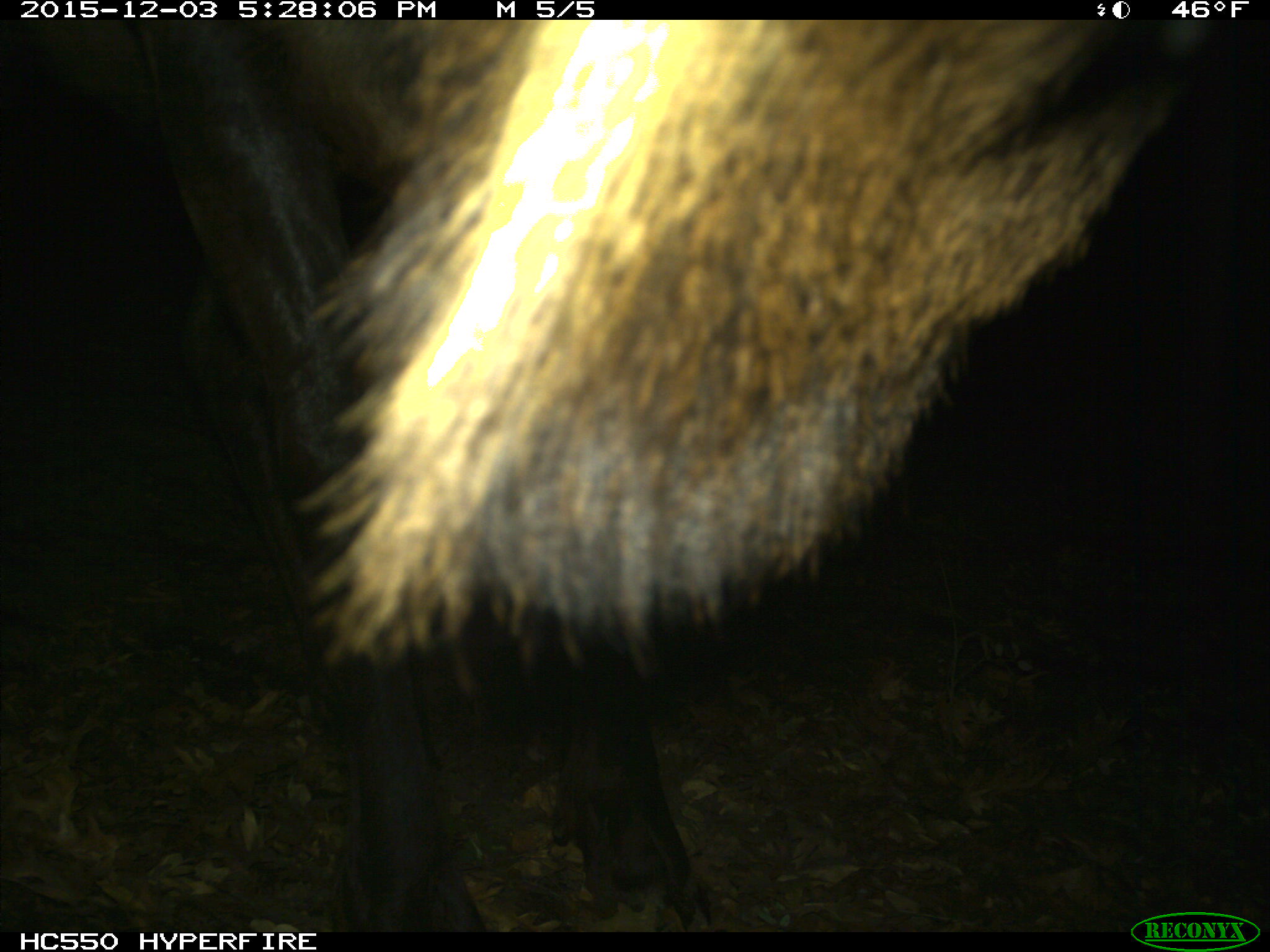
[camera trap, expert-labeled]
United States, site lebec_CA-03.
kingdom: Animalia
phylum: Chordata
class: Mammalia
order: Artiodactyla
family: Cervidae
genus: Cervus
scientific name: Cervus canadensis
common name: elk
Cervus canadensis (elk).